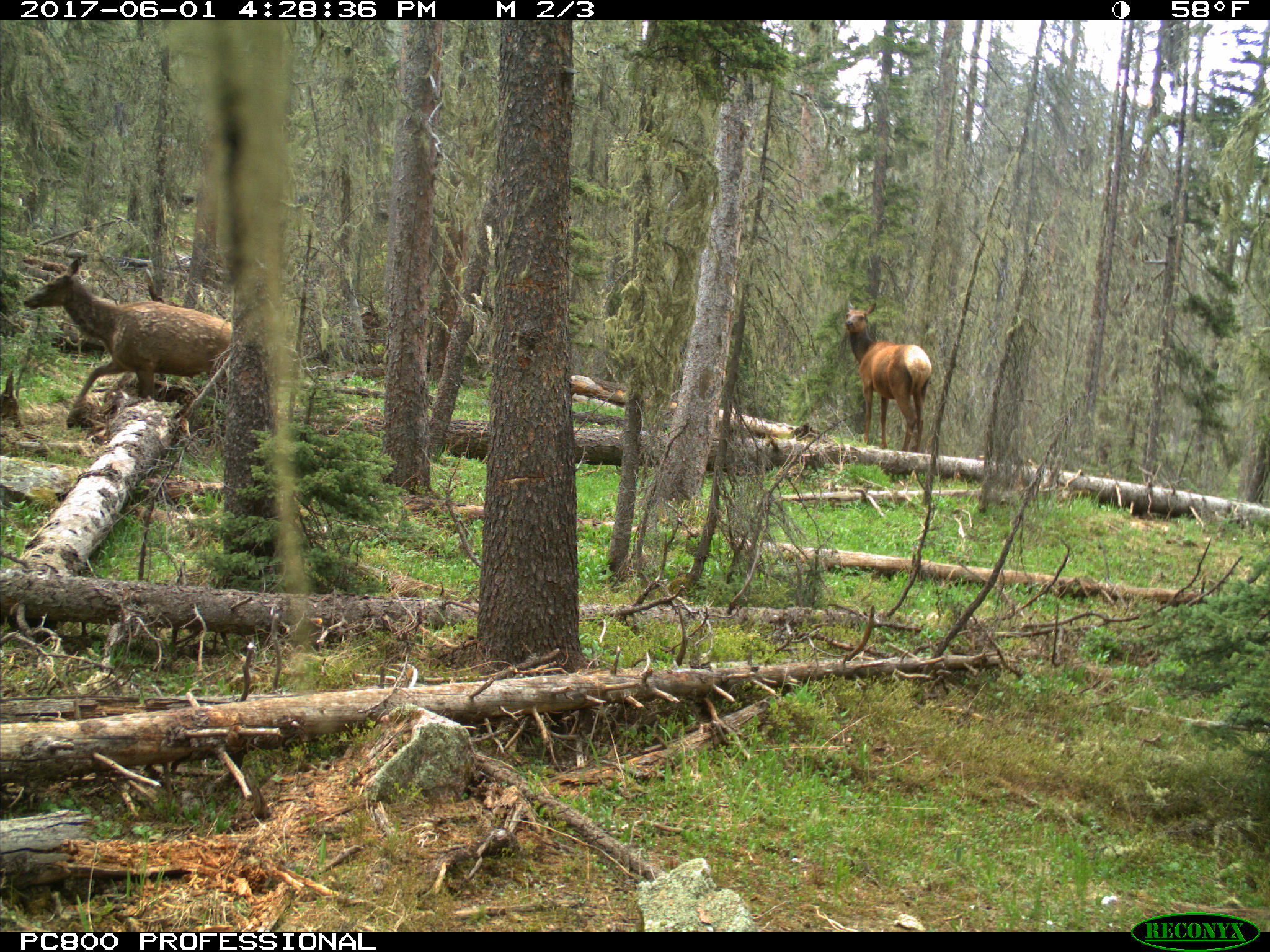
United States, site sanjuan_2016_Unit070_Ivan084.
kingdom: Animalia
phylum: Chordata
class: Mammalia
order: Artiodactyla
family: Cervidae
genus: Cervus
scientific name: Cervus elaphus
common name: red deer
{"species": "Cervus elaphus (red deer)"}